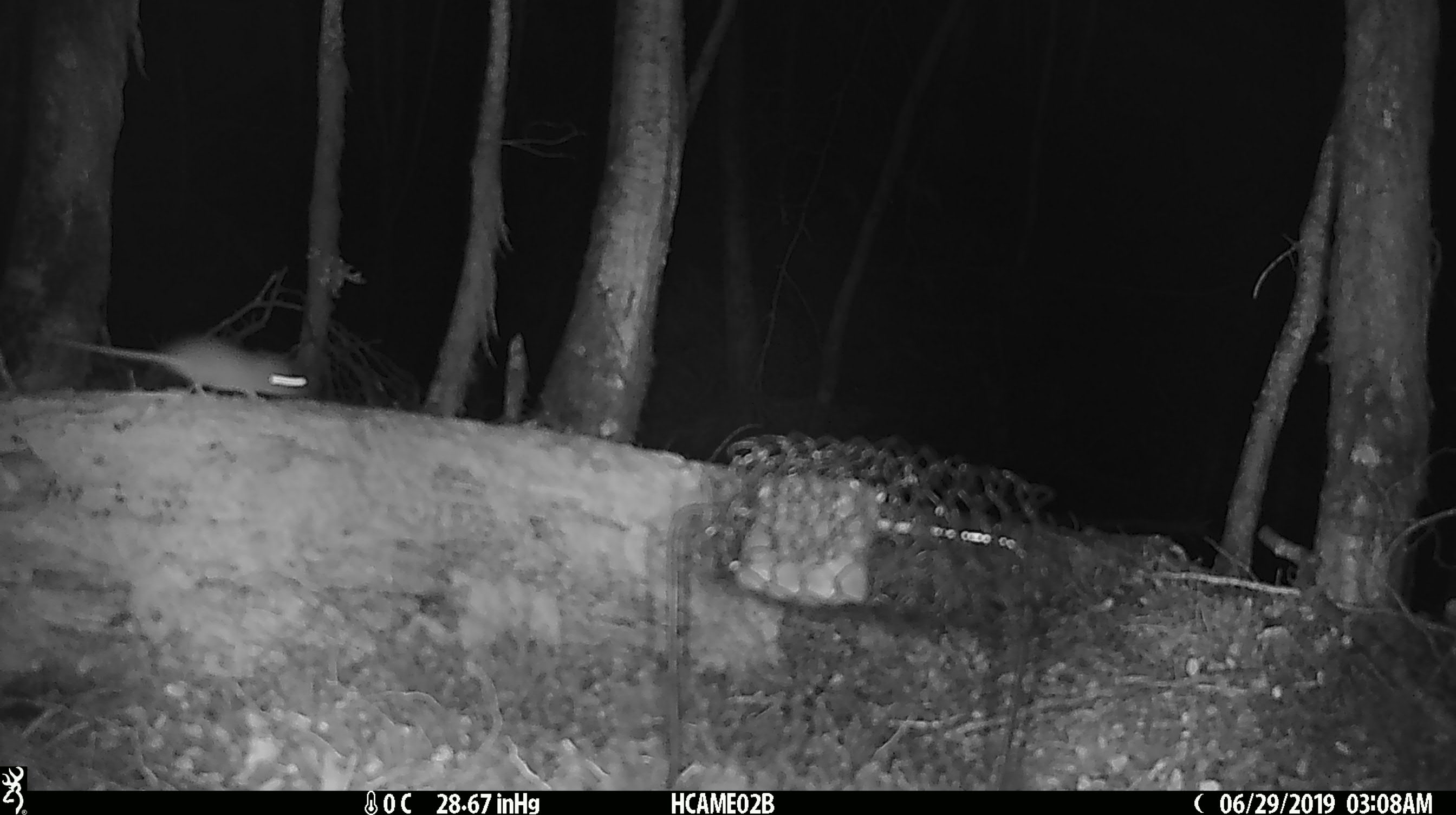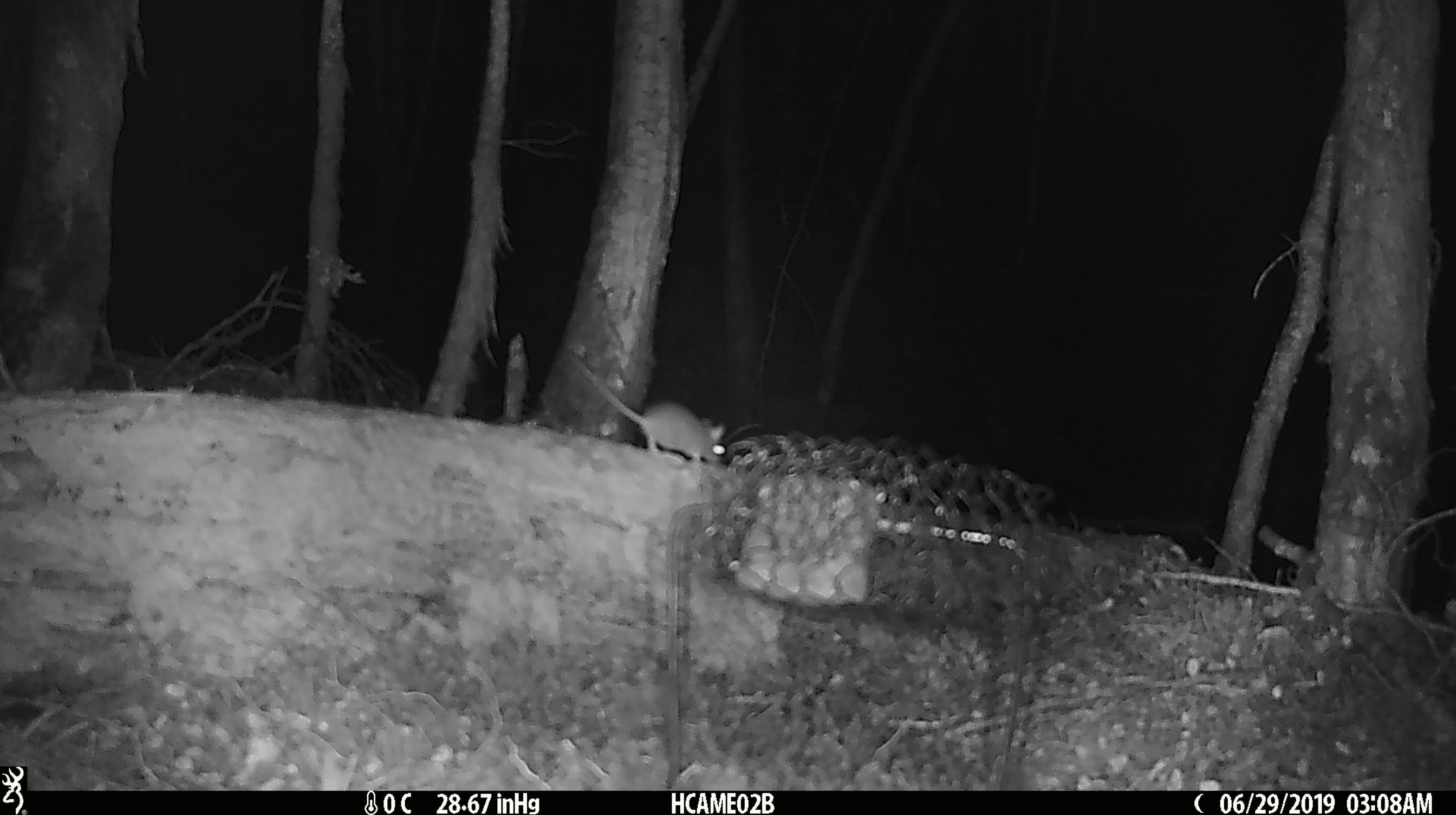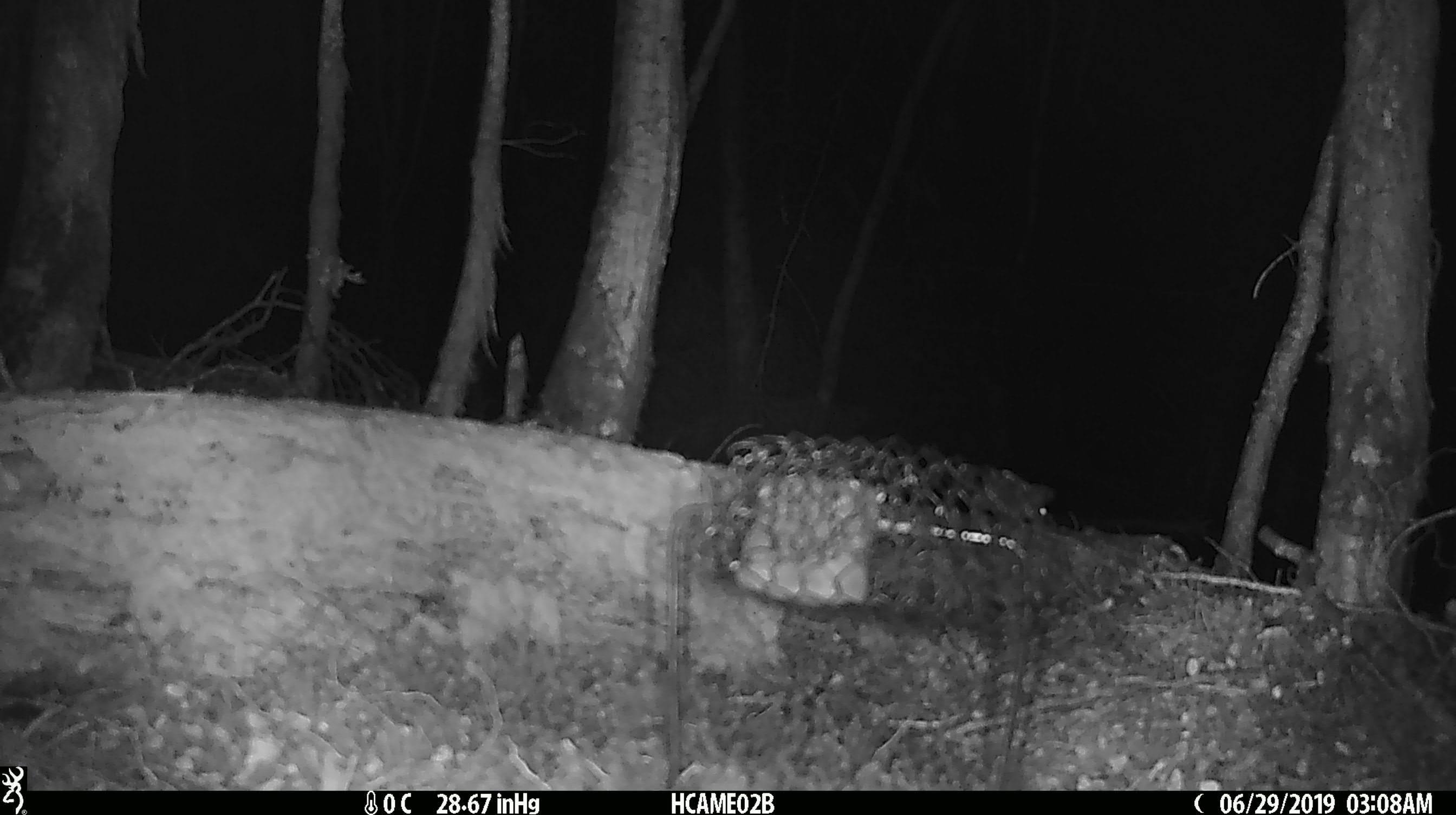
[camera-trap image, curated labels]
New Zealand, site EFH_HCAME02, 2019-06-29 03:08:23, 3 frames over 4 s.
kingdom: Animalia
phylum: Chordata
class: Mammalia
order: Rodentia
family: Muridae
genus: Mus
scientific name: Mus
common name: mouse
Mouse (Mus).